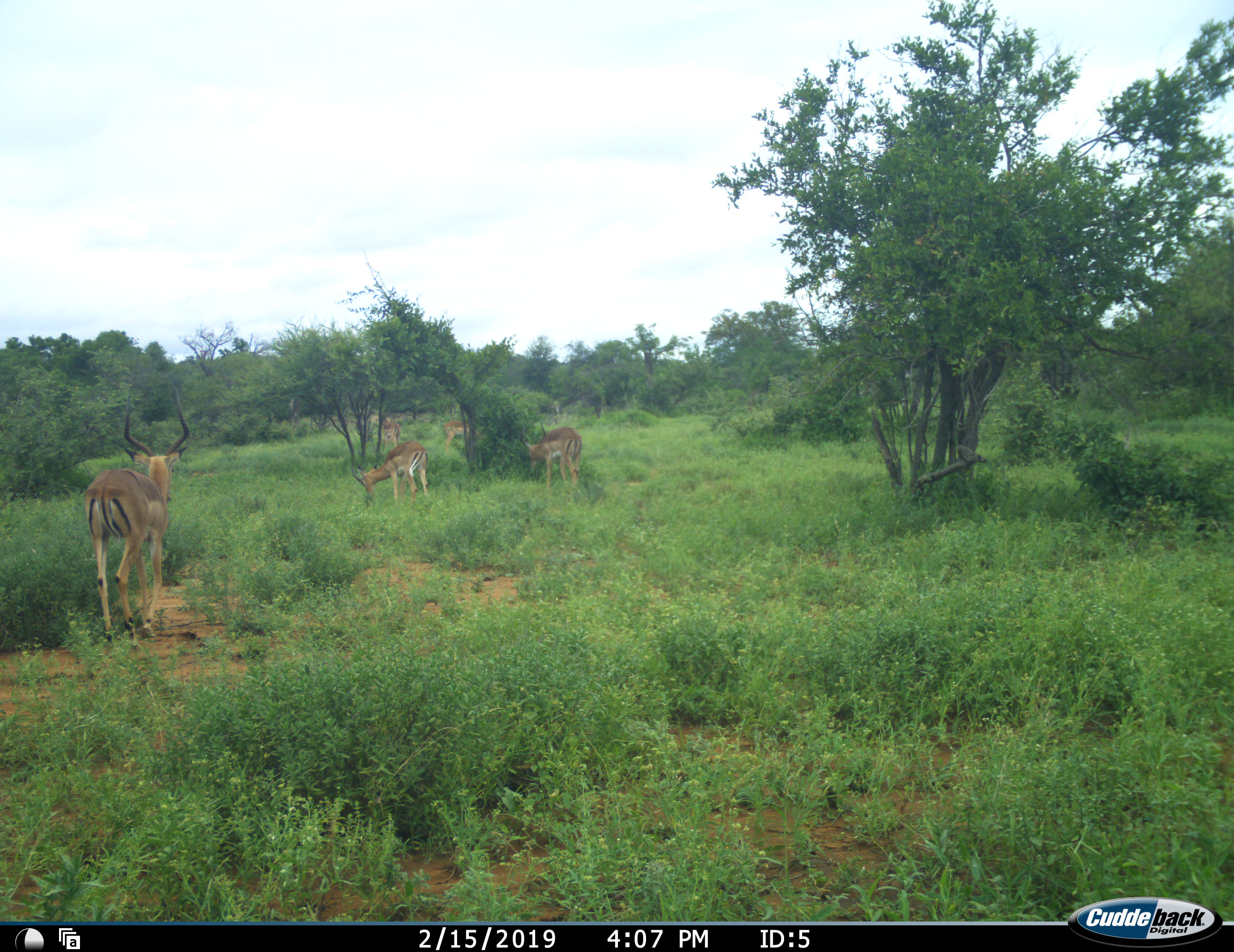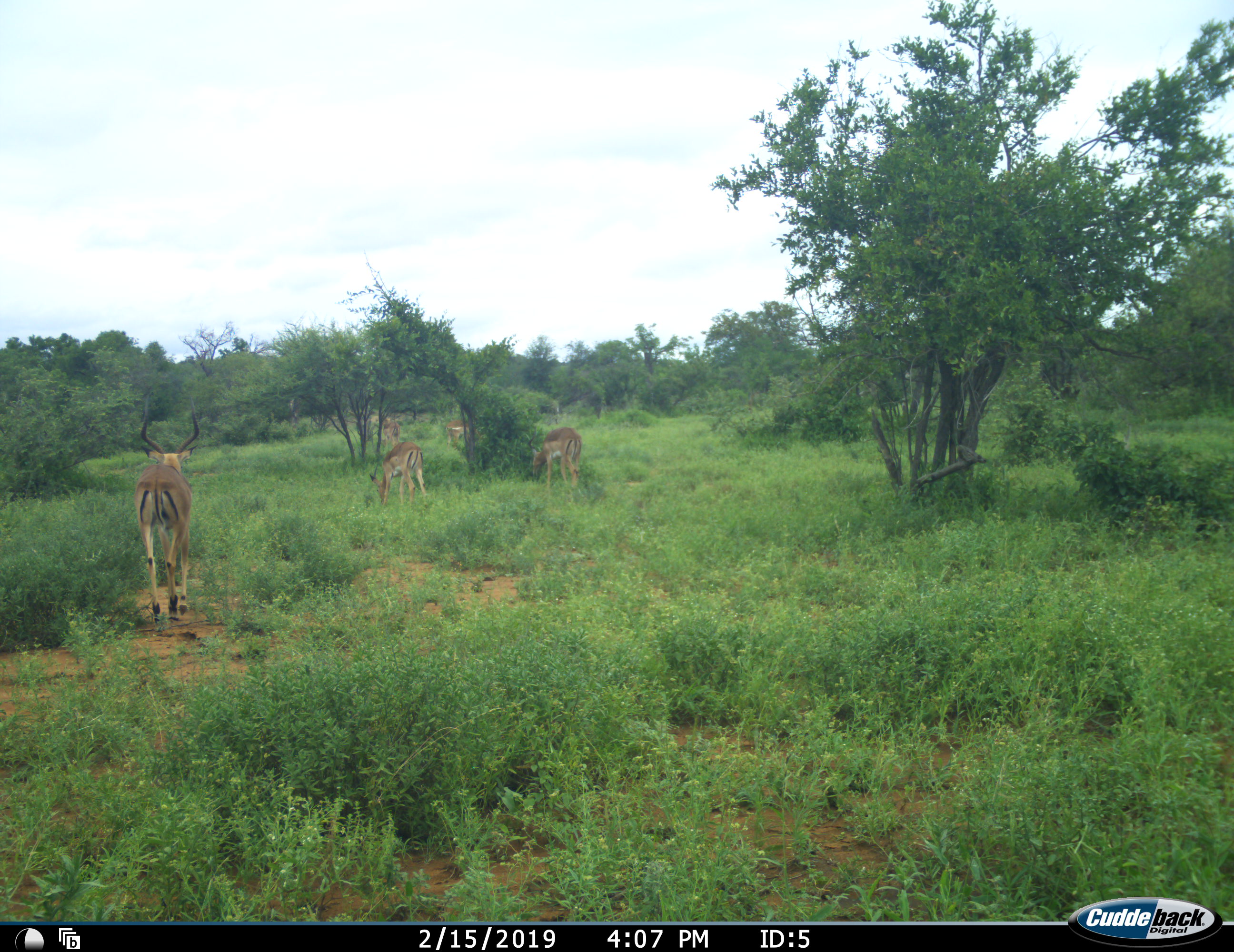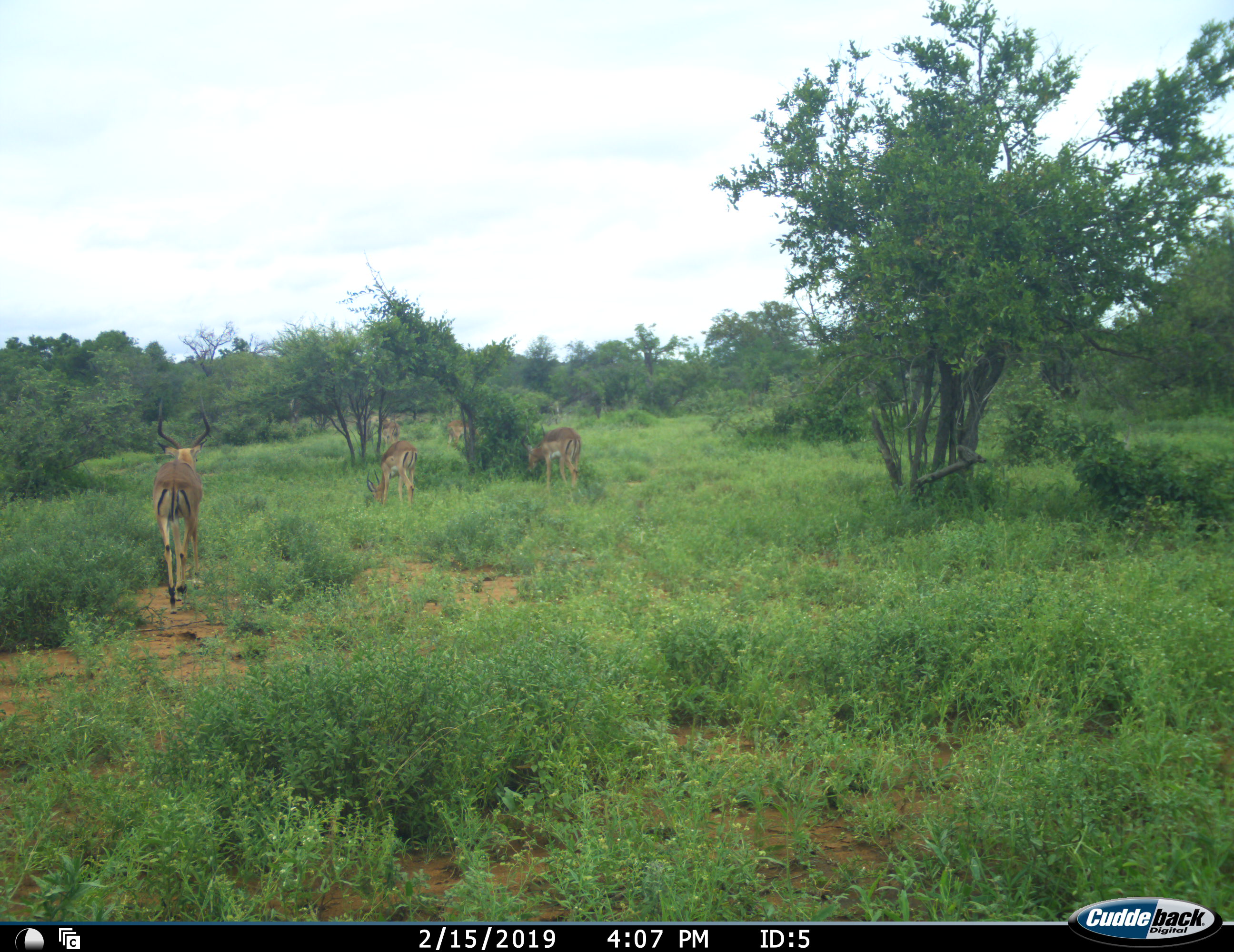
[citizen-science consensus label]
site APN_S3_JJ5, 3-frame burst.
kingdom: Animalia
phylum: Chordata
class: Mammalia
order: Artiodactyla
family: Bovidae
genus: Aepyceros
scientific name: Aepyceros melampus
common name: impala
Impala (Aepyceros melampus), count 5. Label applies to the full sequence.